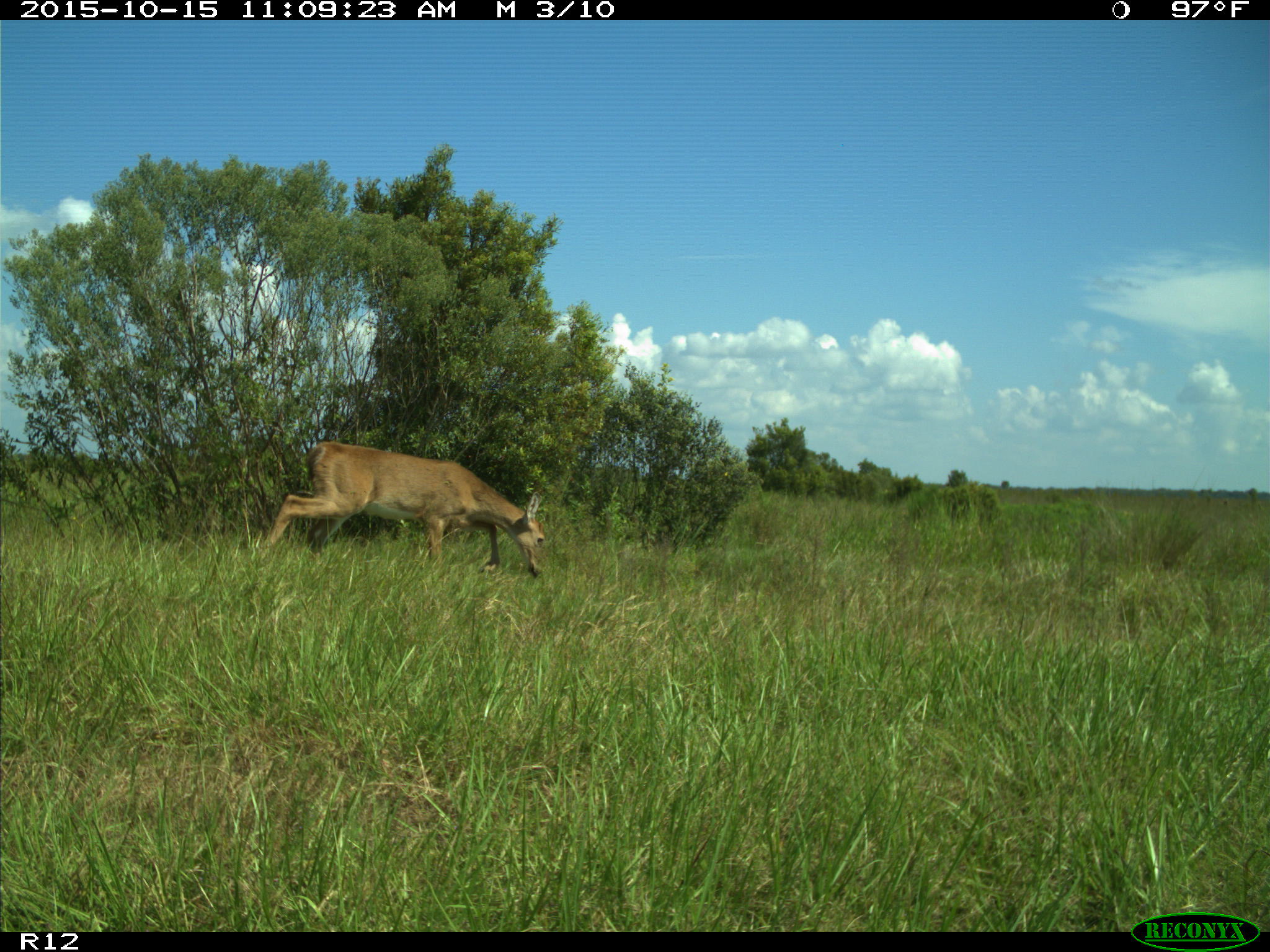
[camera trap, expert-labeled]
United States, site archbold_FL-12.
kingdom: Animalia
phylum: Chordata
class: Mammalia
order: Artiodactyla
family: Cervidae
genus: Odocoileus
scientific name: Odocoileus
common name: deer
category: unidentified deer